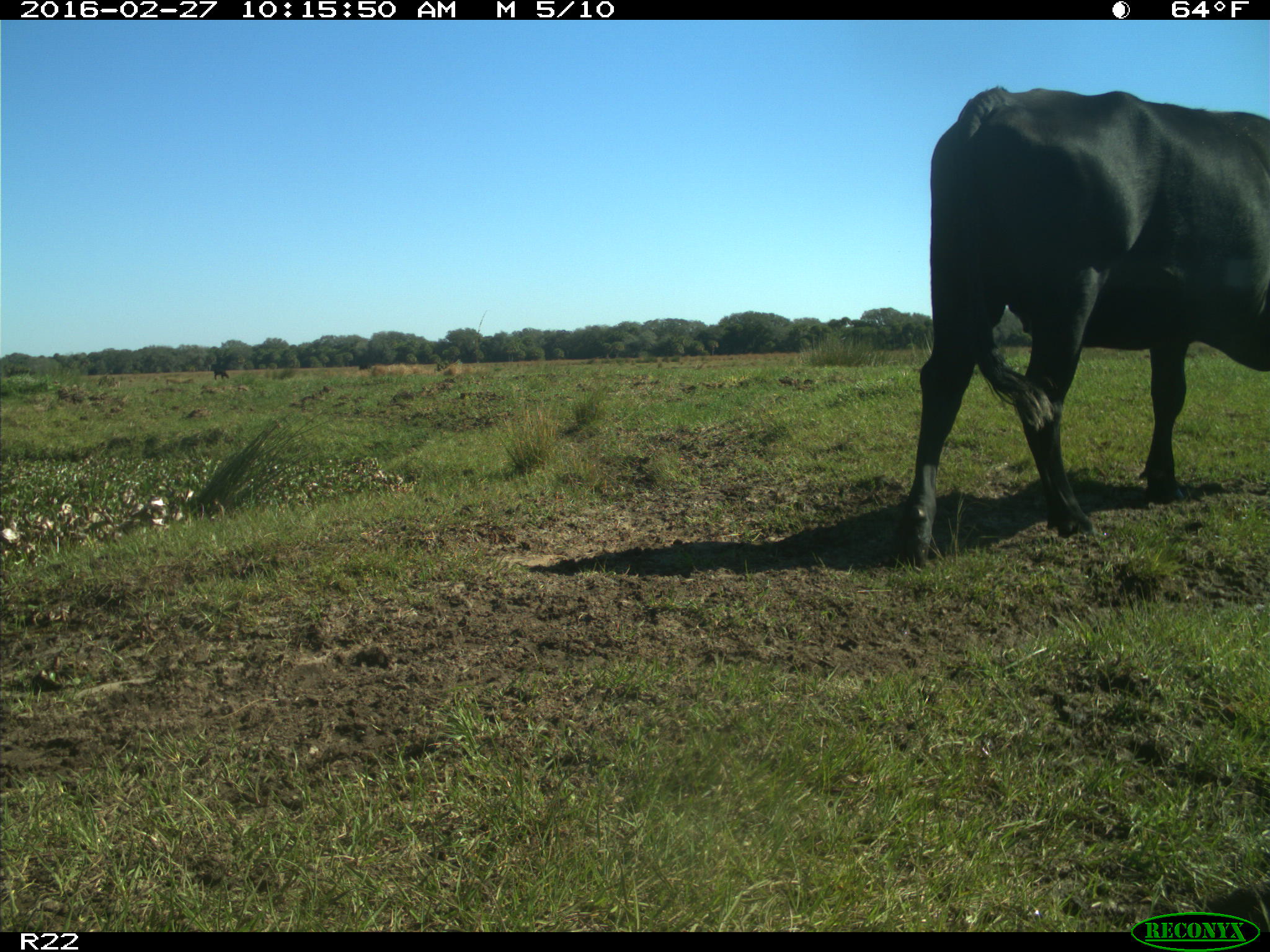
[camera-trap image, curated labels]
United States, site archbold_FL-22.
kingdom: Animalia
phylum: Chordata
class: Mammalia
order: Artiodactyla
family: Bovidae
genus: Bos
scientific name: Bos taurus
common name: domestic cow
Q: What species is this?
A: Bos taurus (domestic cow).